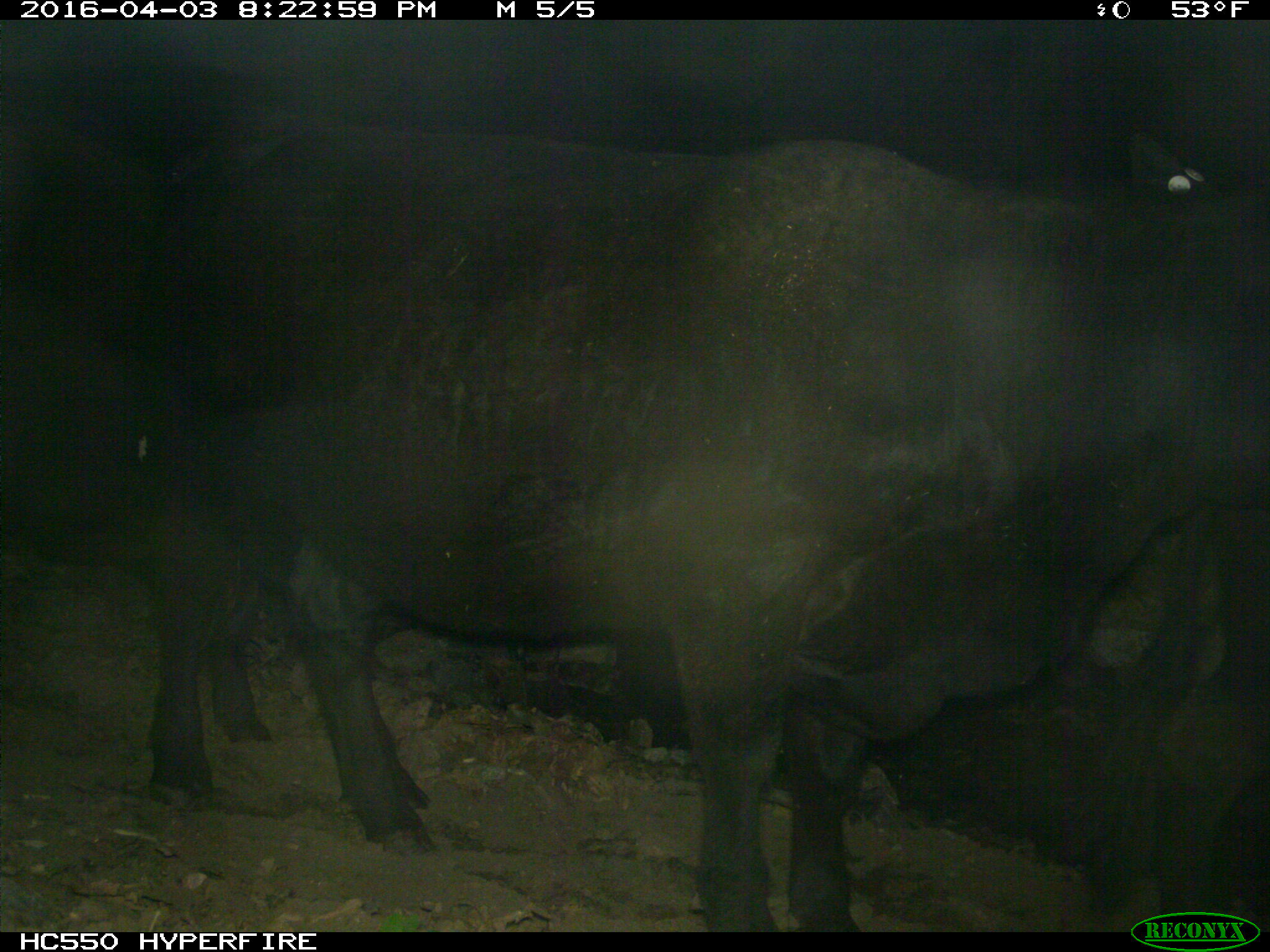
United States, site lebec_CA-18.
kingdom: Animalia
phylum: Chordata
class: Mammalia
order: Artiodactyla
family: Bovidae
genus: Bos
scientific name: Bos taurus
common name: domestic cow